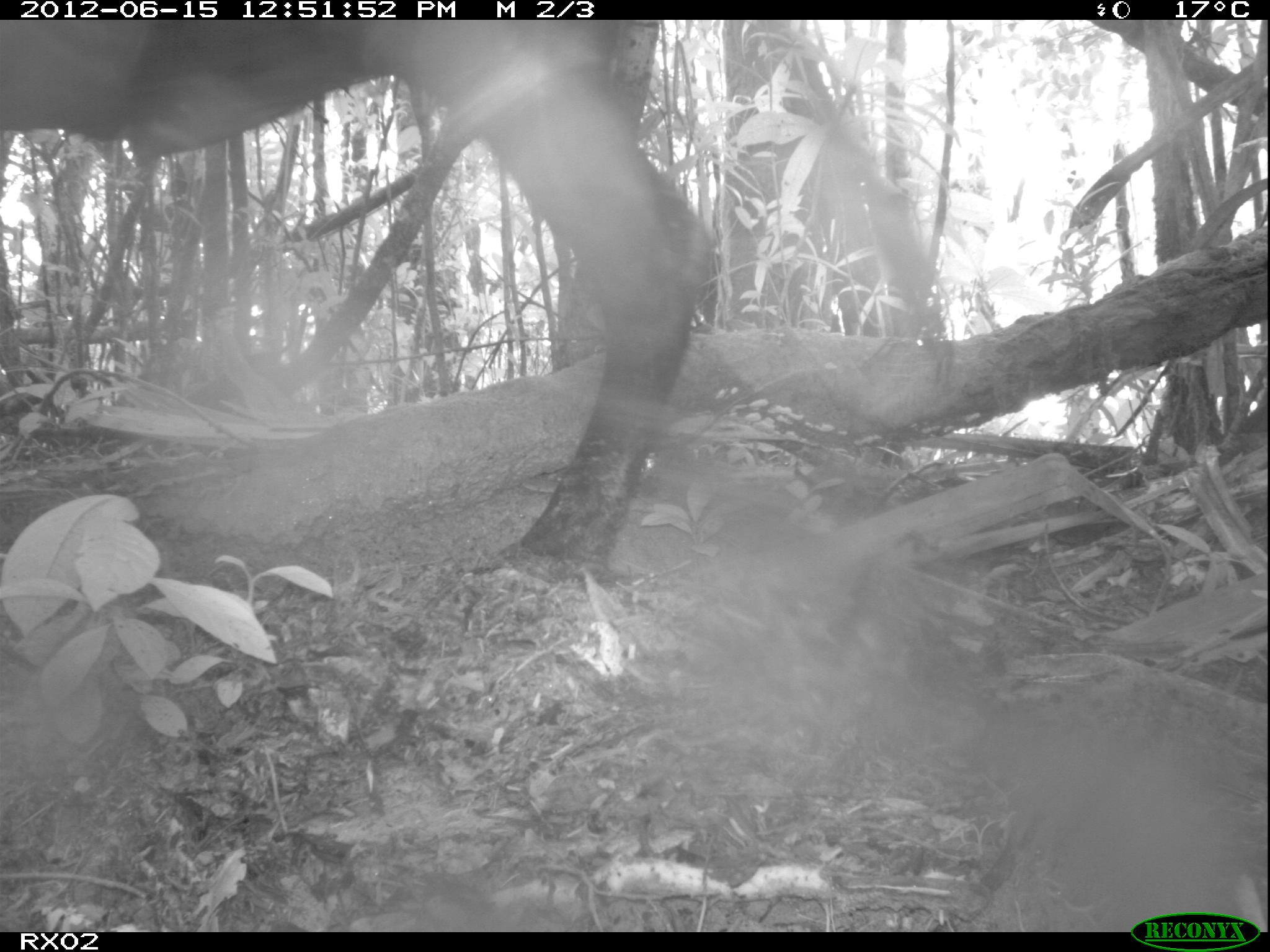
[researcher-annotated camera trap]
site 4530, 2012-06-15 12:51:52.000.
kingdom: Animalia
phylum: Chordata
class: Mammalia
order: Artiodactyla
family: Bovidae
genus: Bos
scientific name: Bos taurus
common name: domestic cattle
Bos taurus (domestic cattle), count 2.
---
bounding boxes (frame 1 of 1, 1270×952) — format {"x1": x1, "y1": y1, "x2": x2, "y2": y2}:
bos taurus: {"x1": 0, "y1": 20, "x2": 712, "y2": 598}